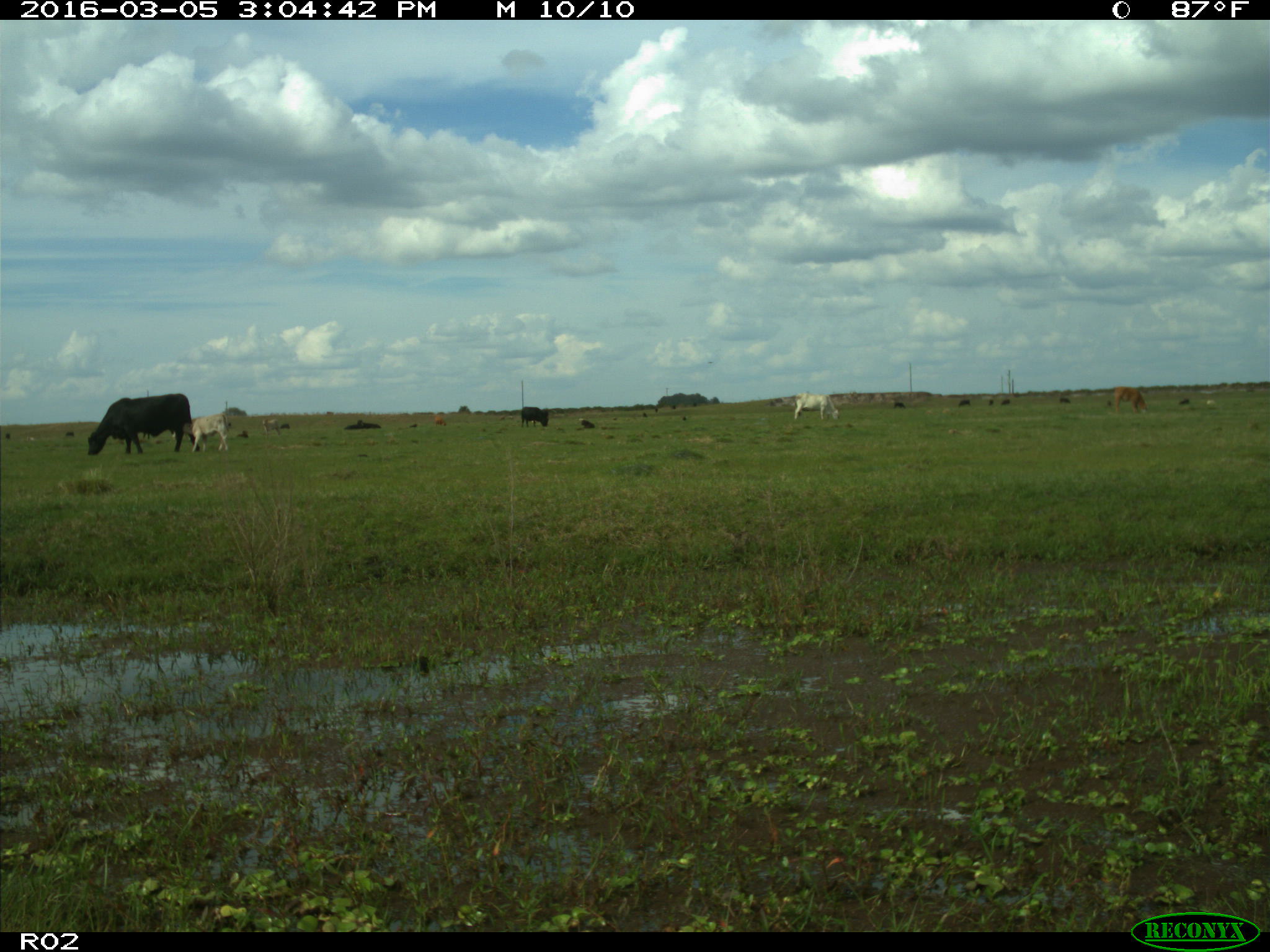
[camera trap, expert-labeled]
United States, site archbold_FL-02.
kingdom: Animalia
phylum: Chordata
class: Mammalia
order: Artiodactyla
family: Bovidae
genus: Bos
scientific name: Bos taurus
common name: domestic cow